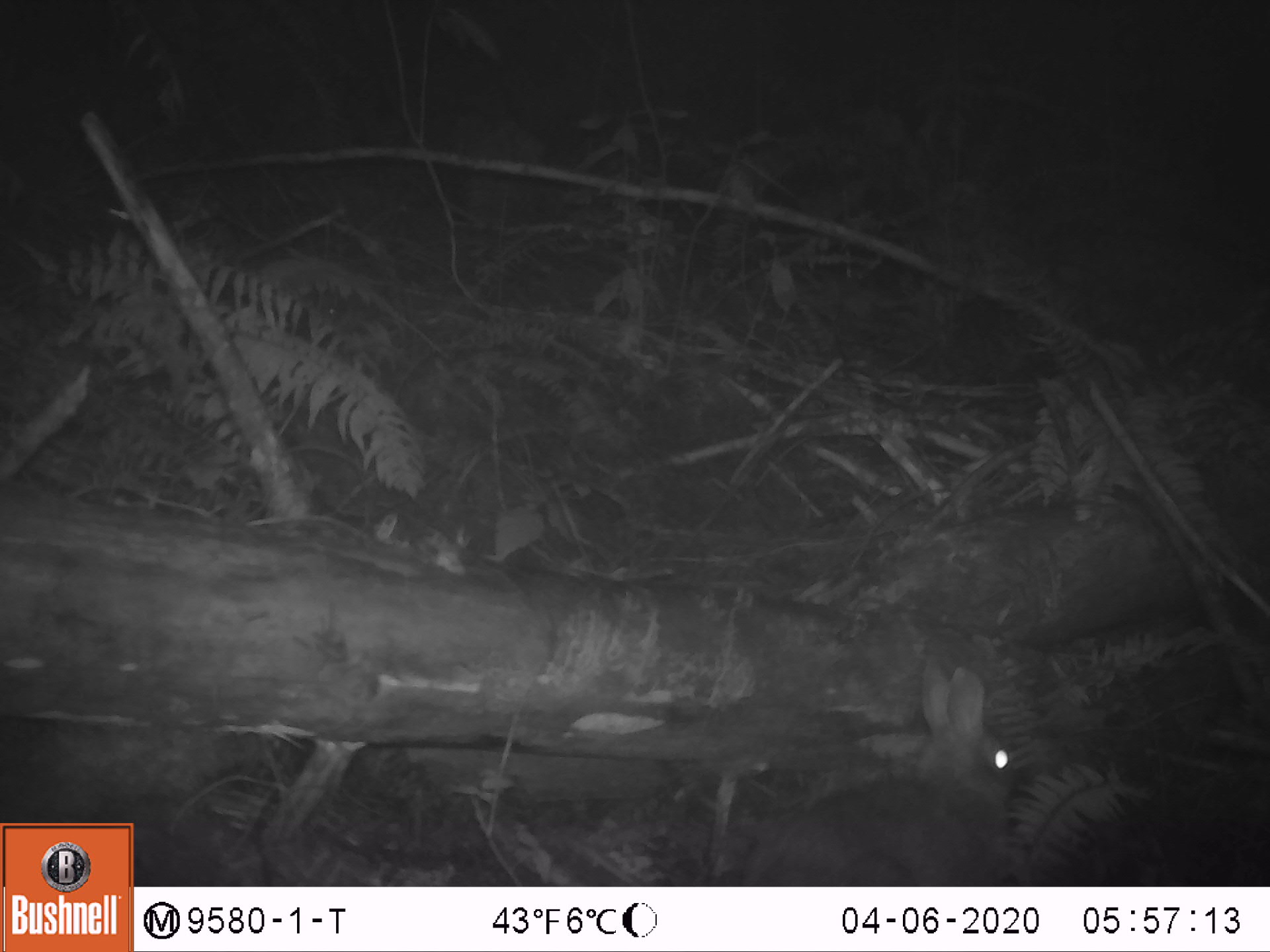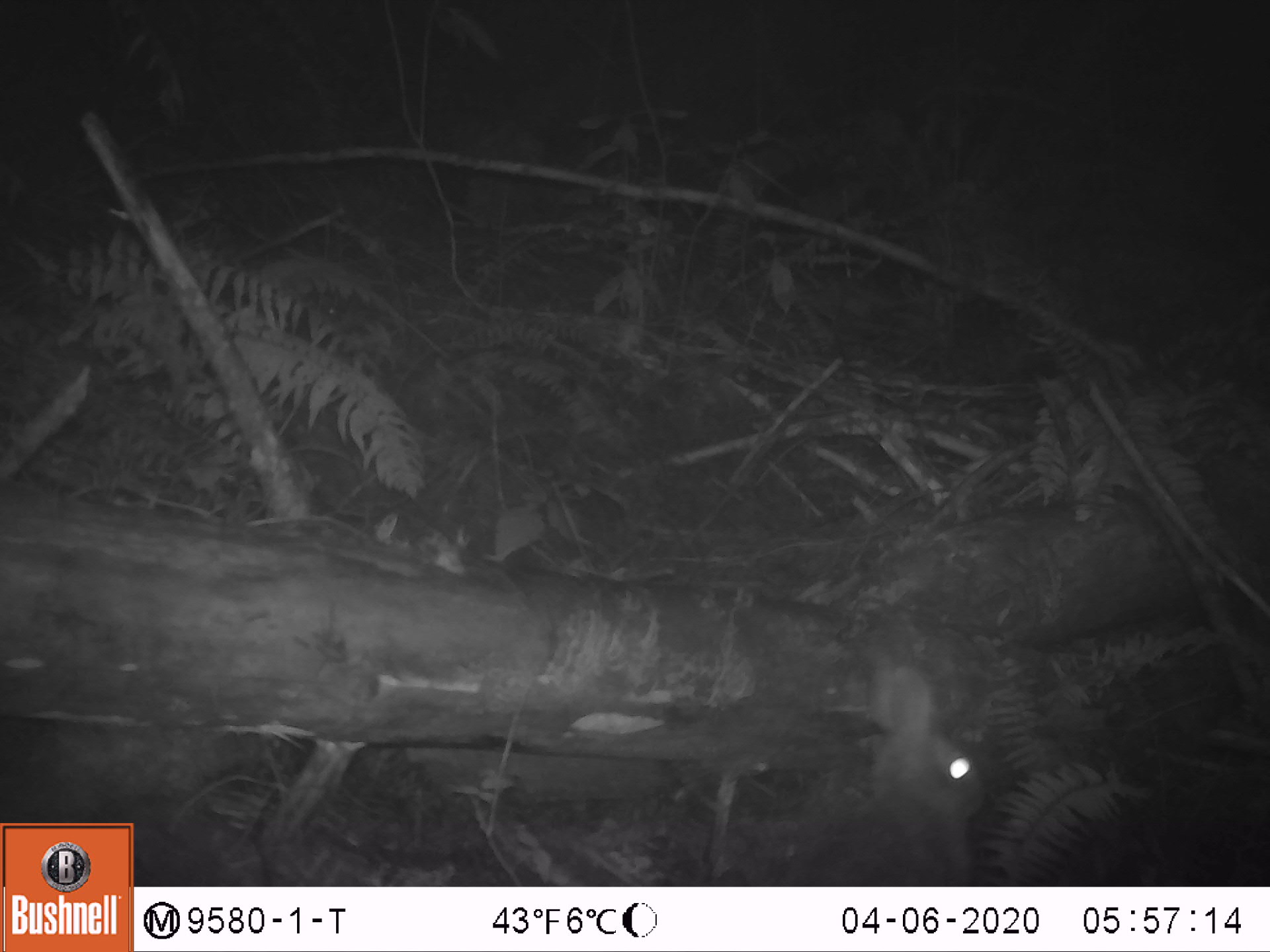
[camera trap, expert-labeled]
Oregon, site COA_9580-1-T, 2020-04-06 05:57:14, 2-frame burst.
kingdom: Animalia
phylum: Chordata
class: Mammalia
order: Lagomorpha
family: Leporidae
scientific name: Leporidae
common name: hares and rabbits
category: leporidae family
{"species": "leporidae family (hares and rabbits) (Leporidae)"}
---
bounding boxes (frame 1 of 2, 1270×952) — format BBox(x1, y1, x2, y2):
leporidae family: BBox(729, 654, 1020, 878)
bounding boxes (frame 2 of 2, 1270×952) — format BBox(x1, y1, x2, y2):
leporidae family: BBox(841, 665, 1003, 876)